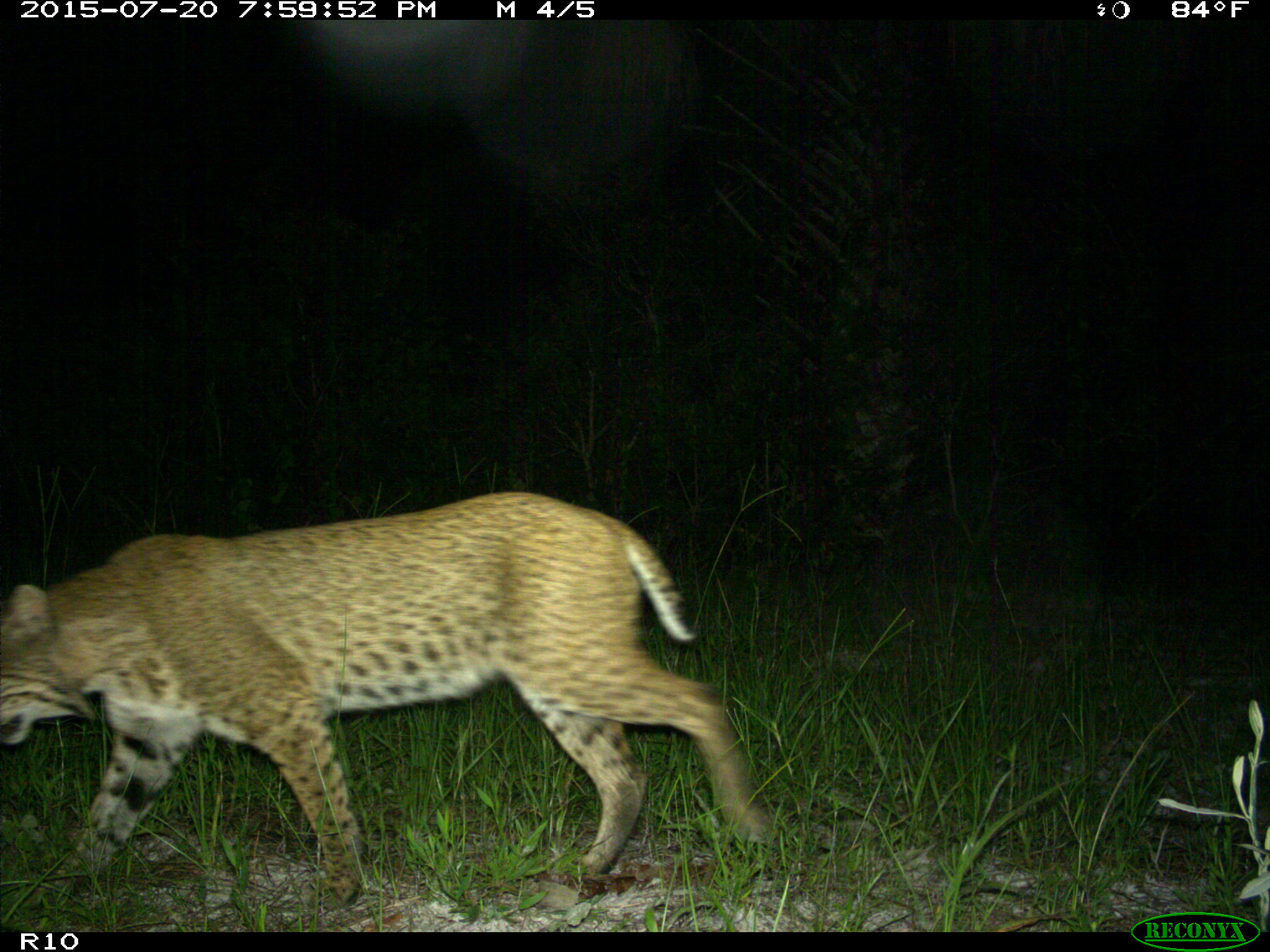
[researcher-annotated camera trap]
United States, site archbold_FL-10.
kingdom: Animalia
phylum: Chordata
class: Mammalia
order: Carnivora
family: Felidae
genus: Lynx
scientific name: Lynx rufus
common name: bobcat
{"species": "Lynx rufus (bobcat)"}